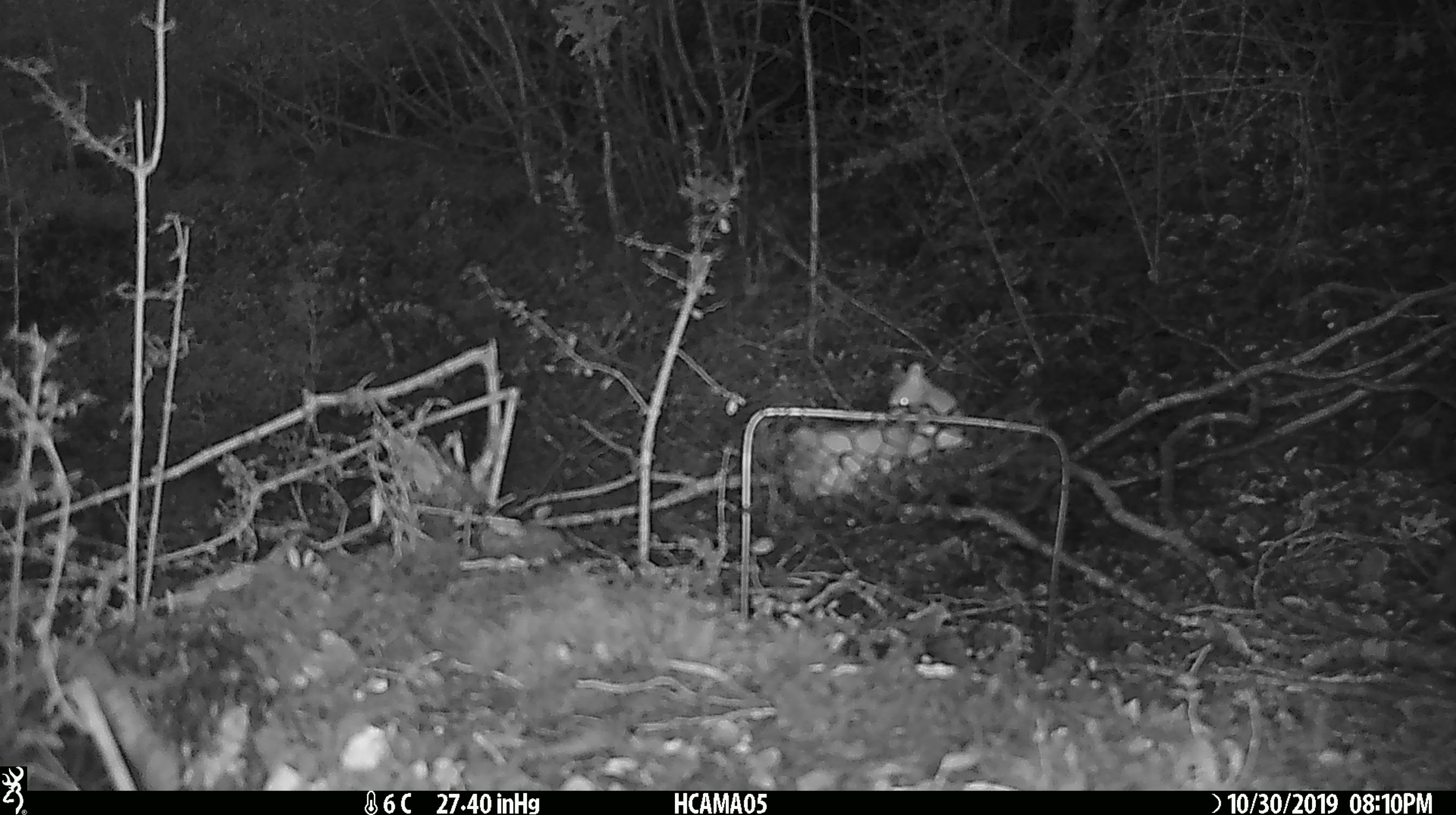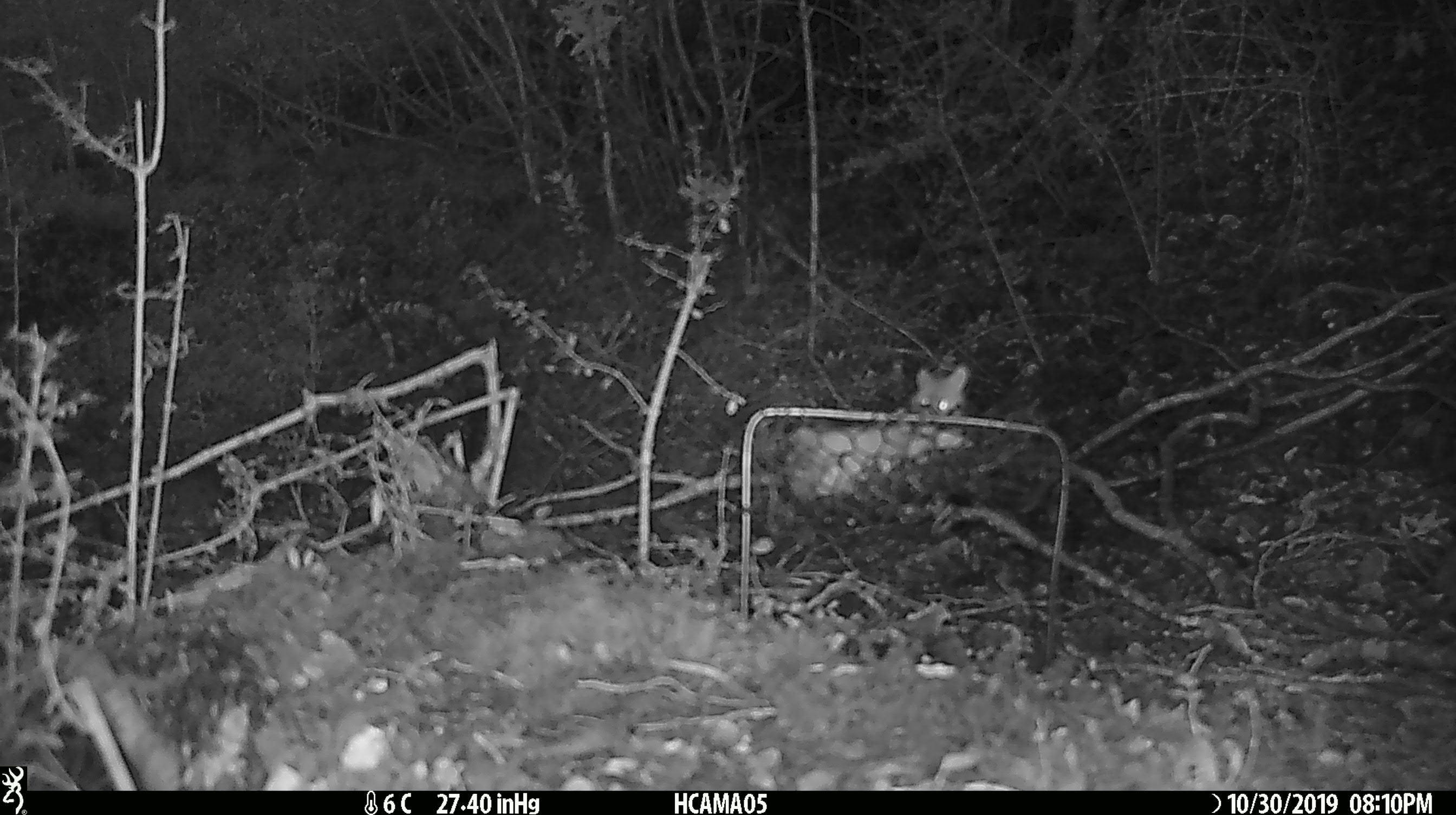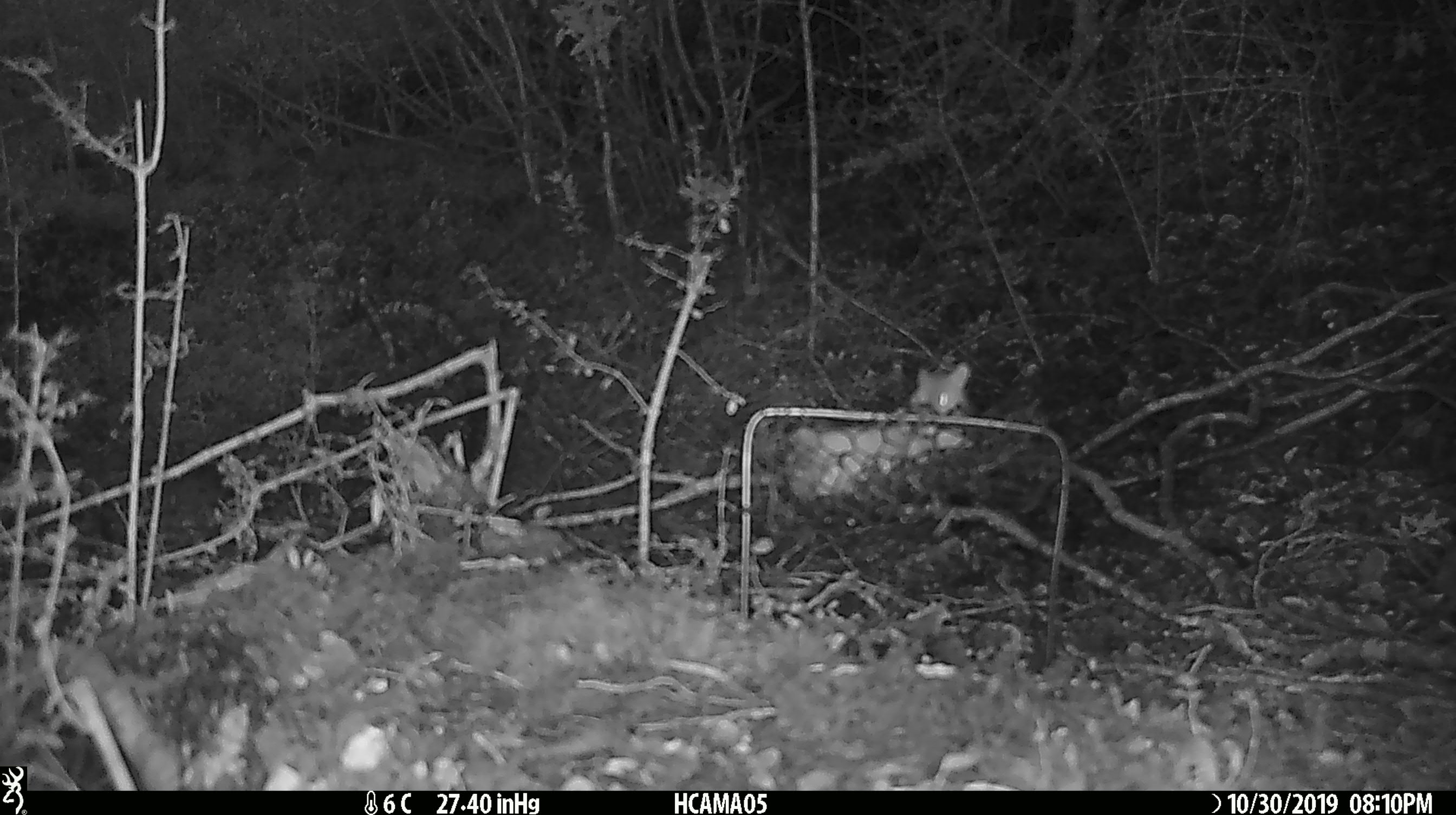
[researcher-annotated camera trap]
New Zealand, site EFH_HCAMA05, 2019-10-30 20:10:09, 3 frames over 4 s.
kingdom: Animalia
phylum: Chordata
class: Mammalia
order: Rodentia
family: Muridae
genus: Mus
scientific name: Mus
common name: mouse